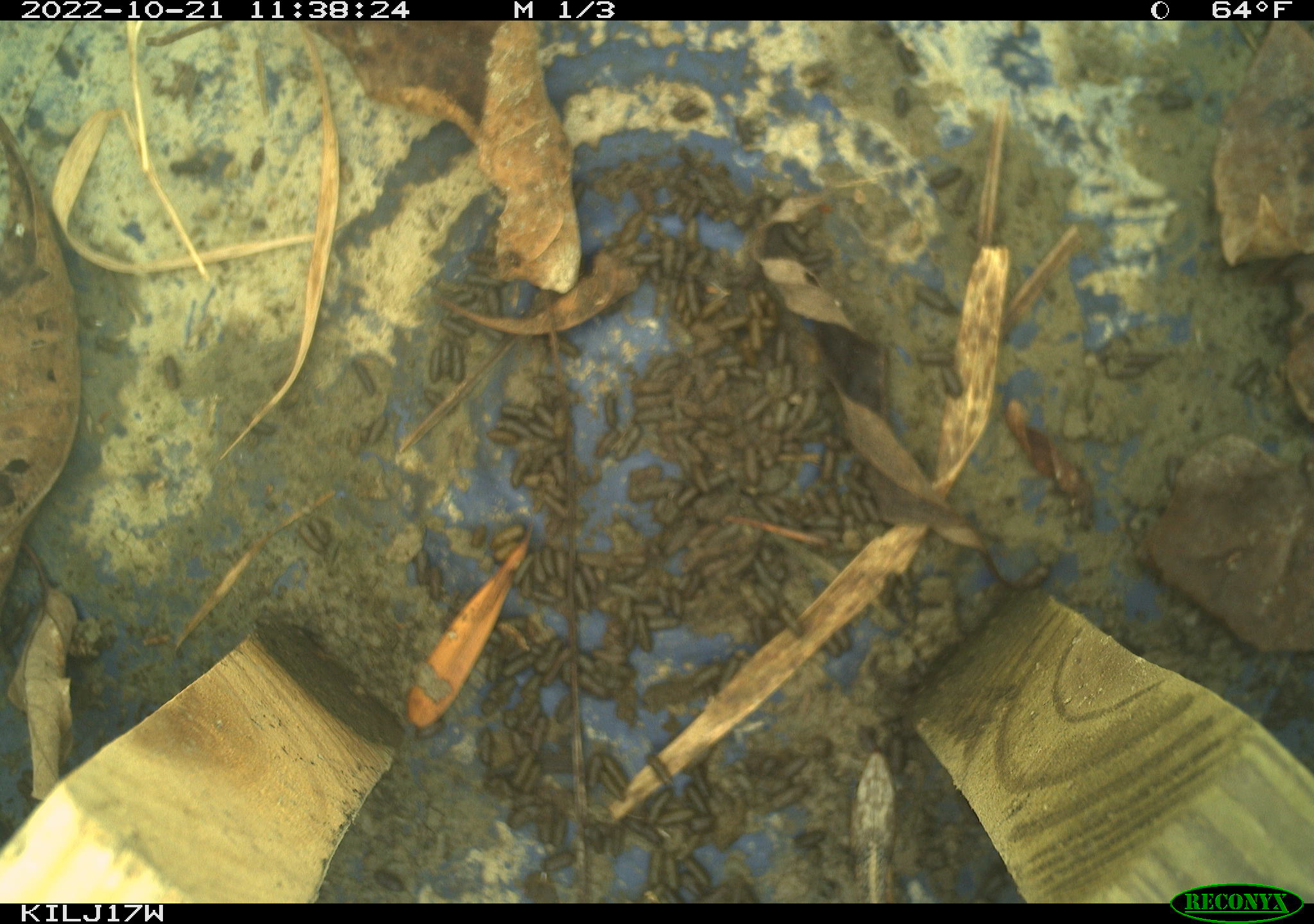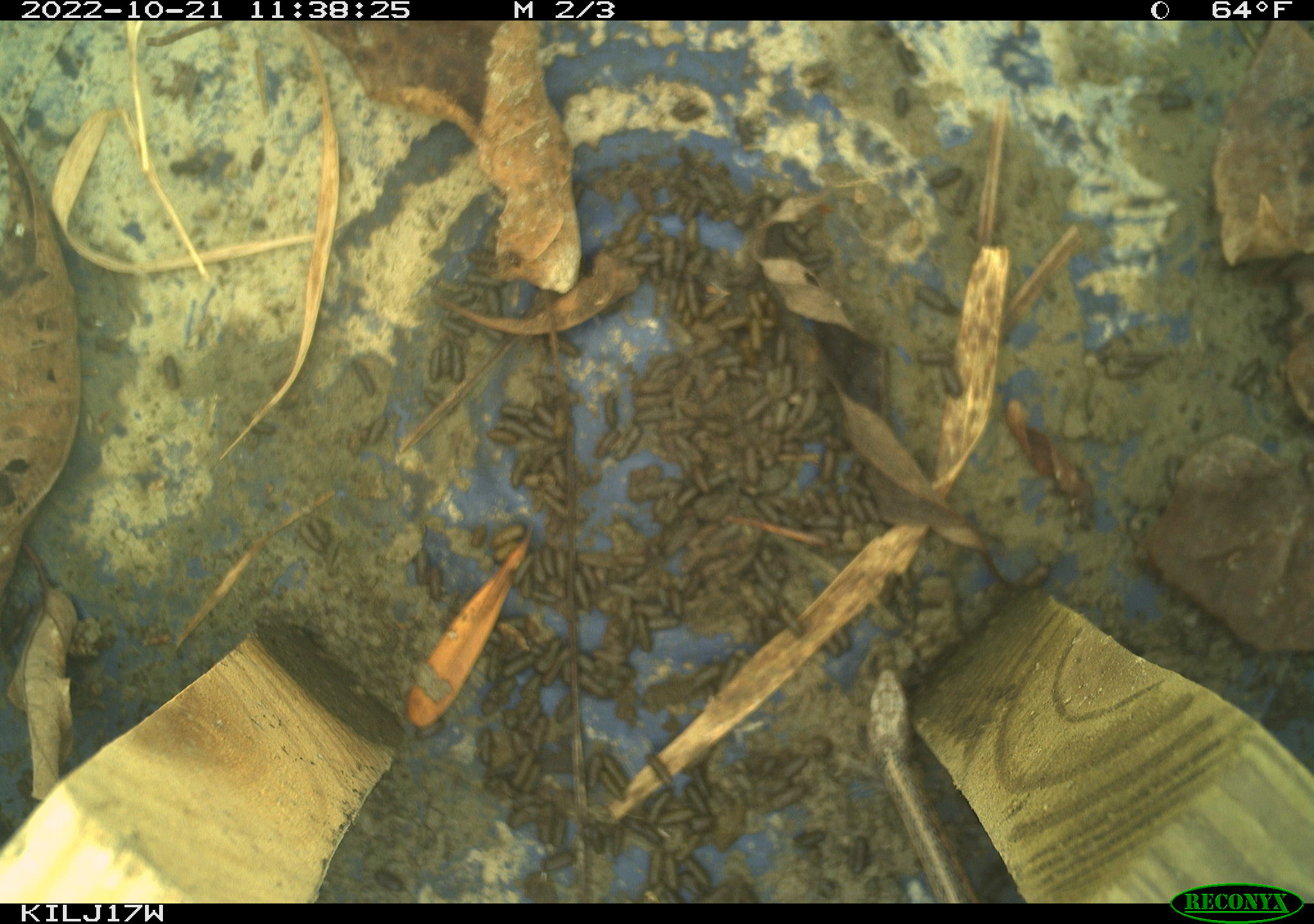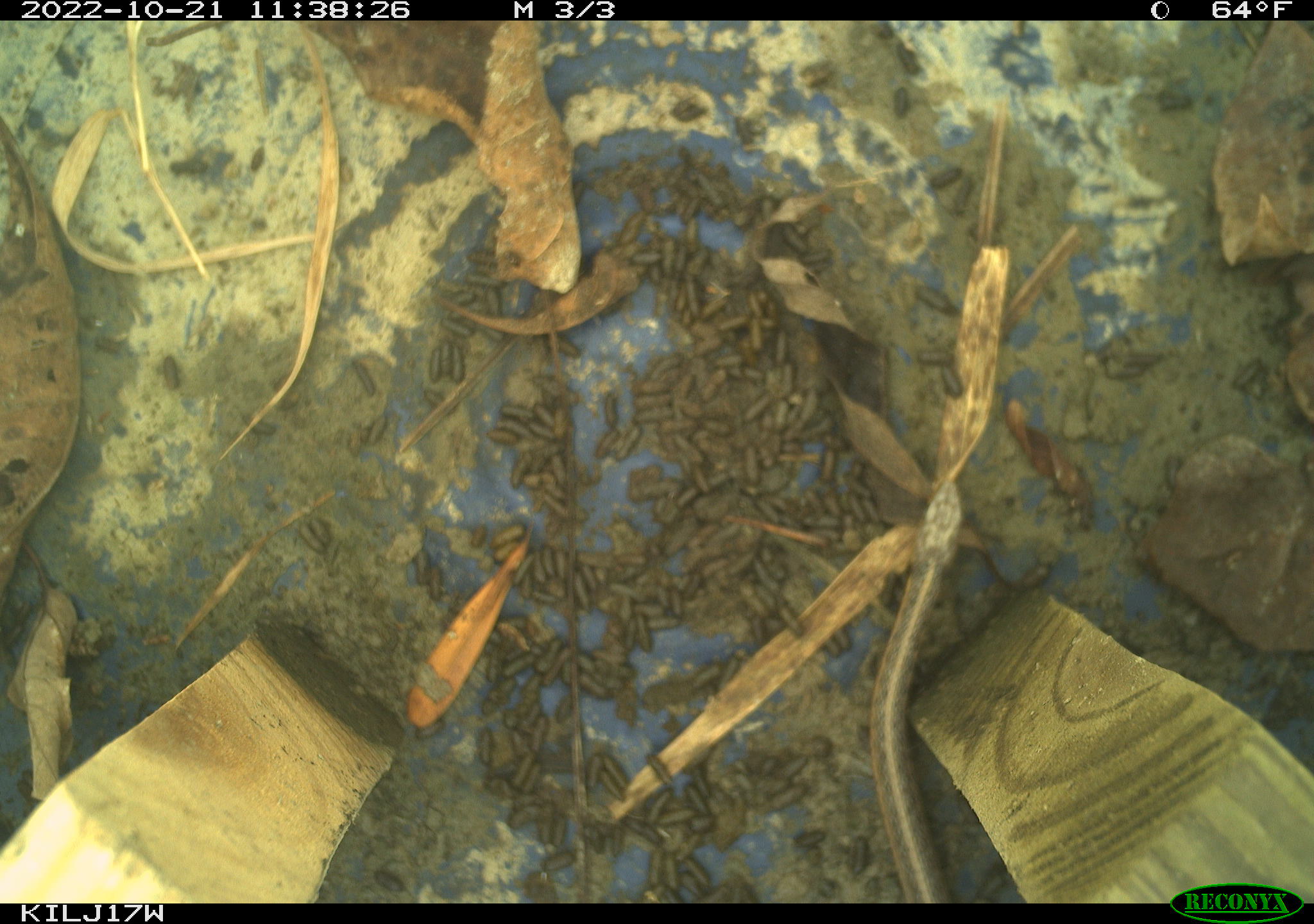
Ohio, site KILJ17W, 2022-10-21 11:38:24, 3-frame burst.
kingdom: Animalia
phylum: Chordata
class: Reptilia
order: Squamata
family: Colubridae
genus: Thamnophis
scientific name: Thamnophis sirtalis sirtalis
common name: eastern gartersnake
Eastern gartersnake (Thamnophis sirtalis sirtalis).